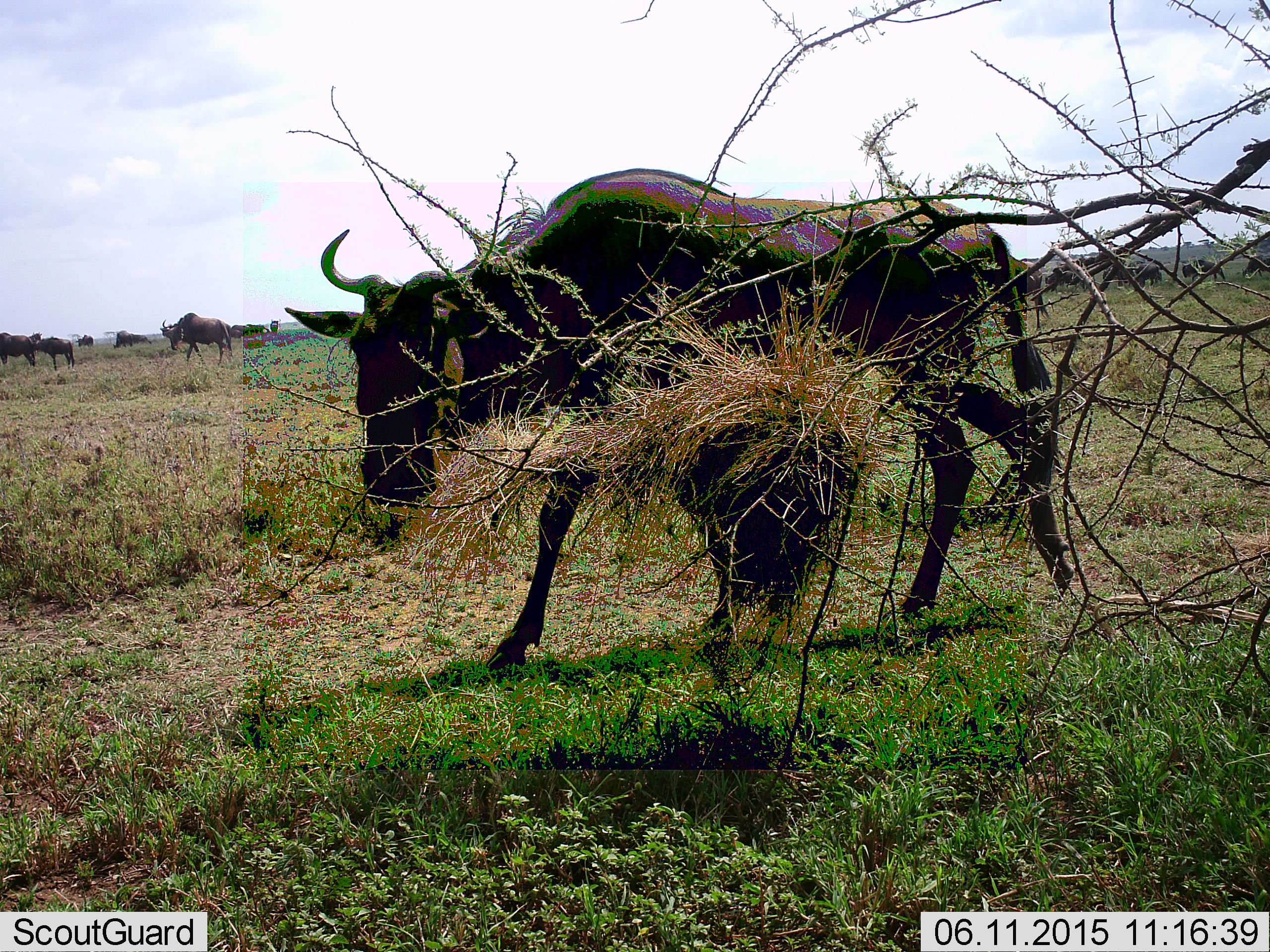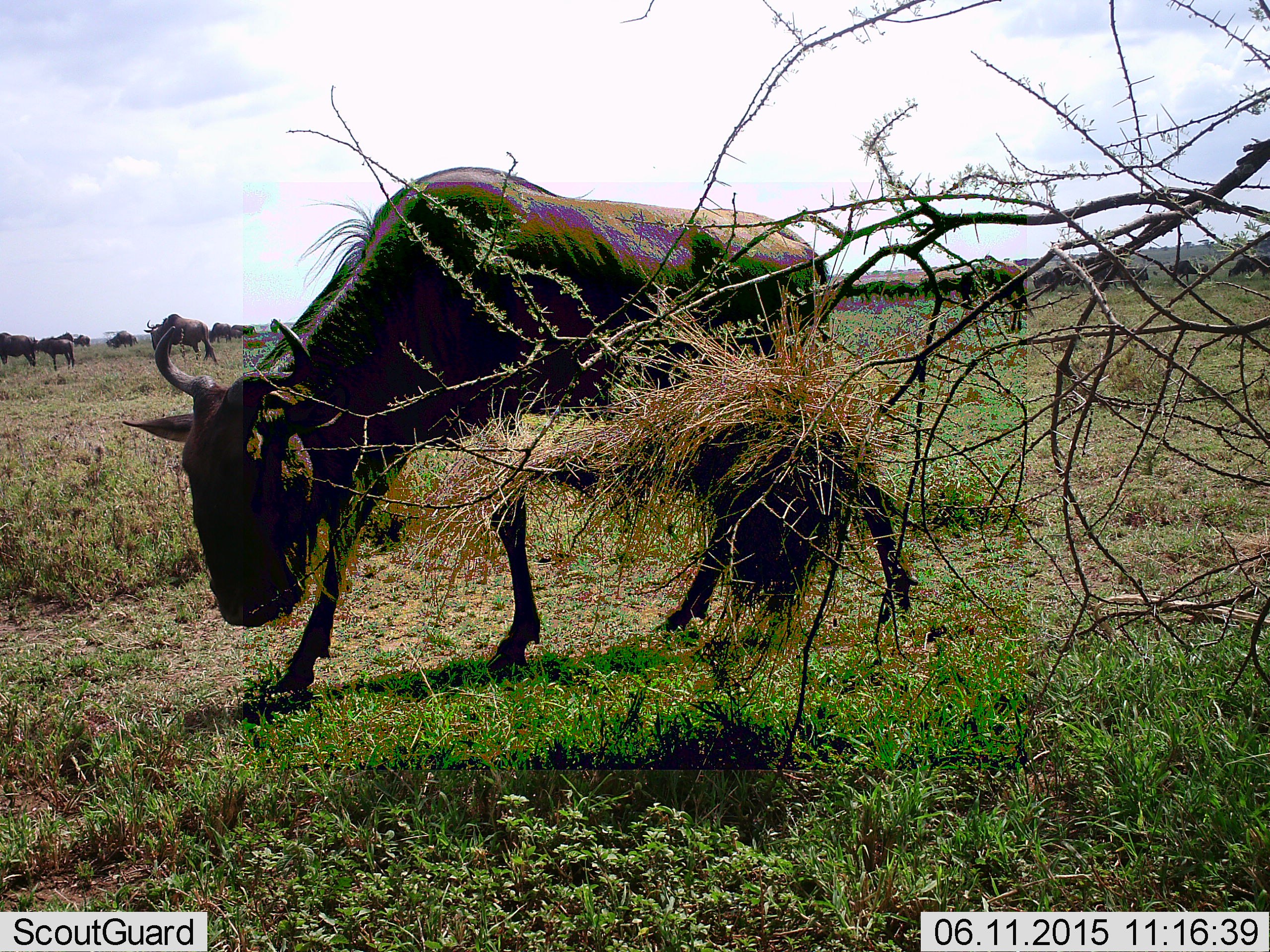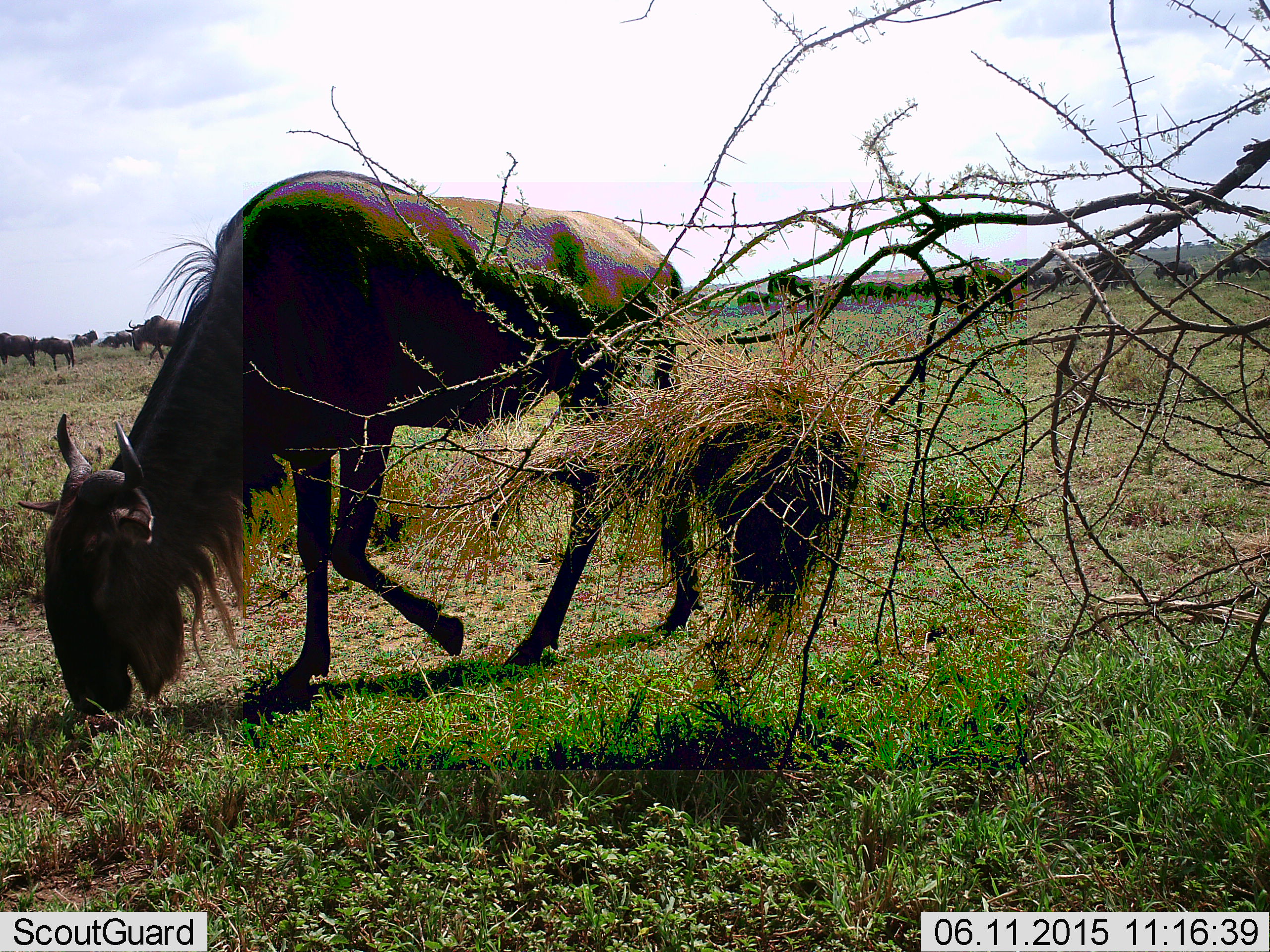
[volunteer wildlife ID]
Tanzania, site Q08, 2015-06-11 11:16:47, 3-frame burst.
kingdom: Animalia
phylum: Chordata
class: Mammalia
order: Artiodactyla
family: Bovidae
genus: Connochaetes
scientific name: Connochaetes taurinus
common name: blue wildebeest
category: wildebeest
Wildebeest (blue wildebeest) (Connochaetes taurinus), count 11-50. Behavior (volunteer vote fractions): standing 40%, resting 0%, moving 90%, interacting 0%. Young present (vote fraction): 20%. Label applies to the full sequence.